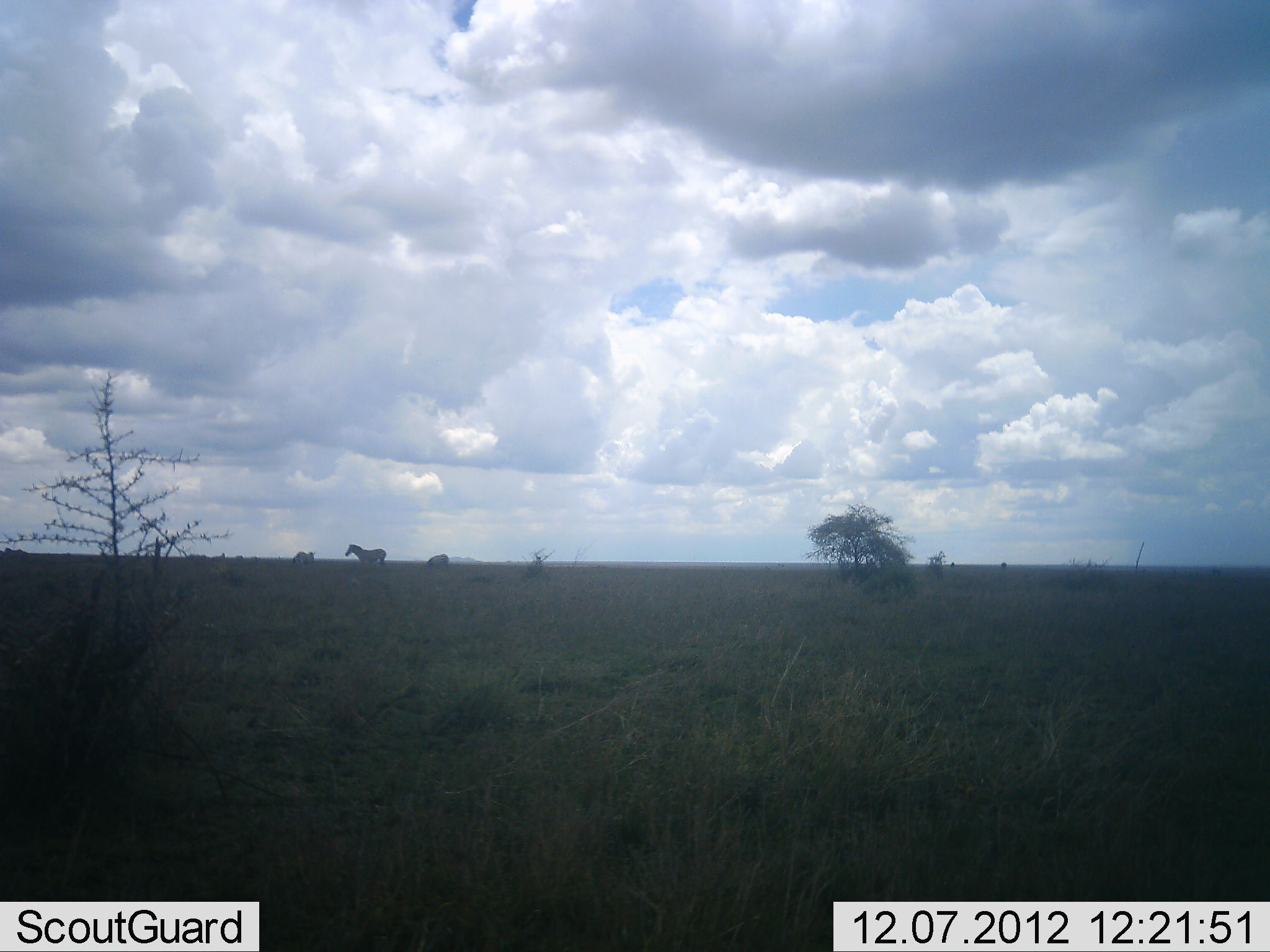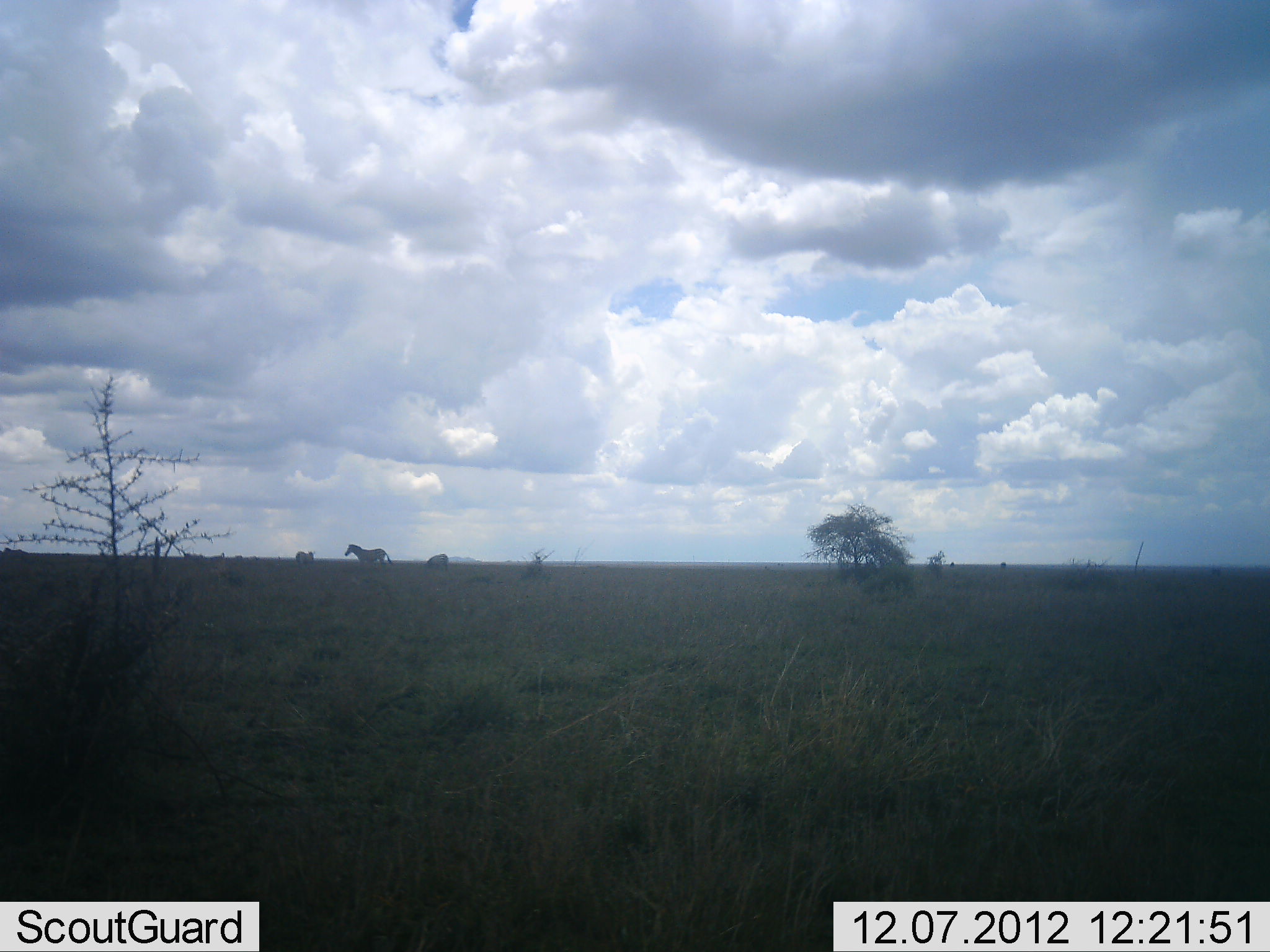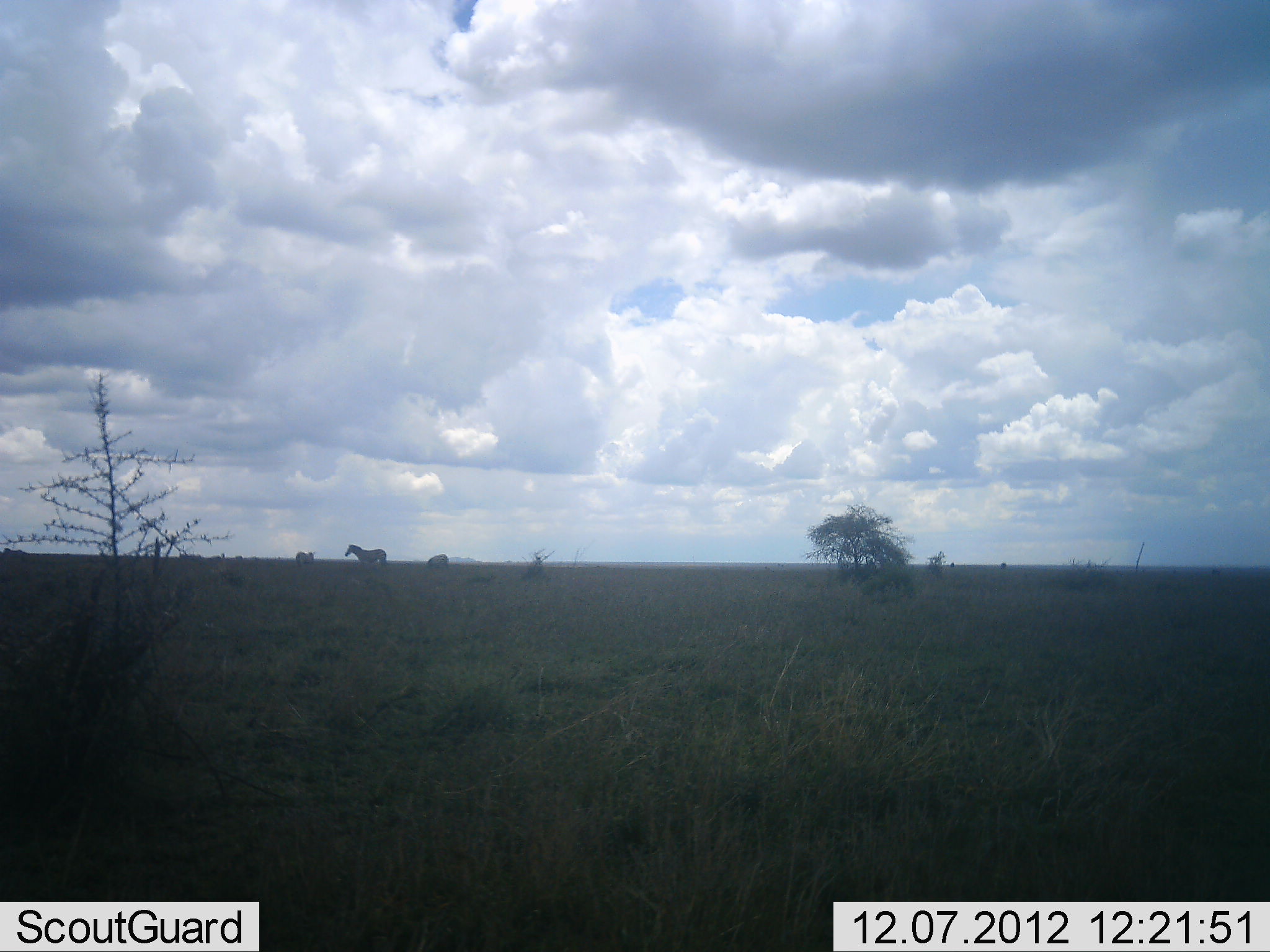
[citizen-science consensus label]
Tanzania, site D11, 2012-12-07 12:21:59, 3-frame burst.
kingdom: Animalia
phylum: Chordata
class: Mammalia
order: Perissodactyla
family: Equidae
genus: Equus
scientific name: Equus quagga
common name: plains zebra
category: zebra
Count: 3.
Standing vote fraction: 90%.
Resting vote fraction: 0%.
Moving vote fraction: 0%.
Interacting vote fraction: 0%.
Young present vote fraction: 0%.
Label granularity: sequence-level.